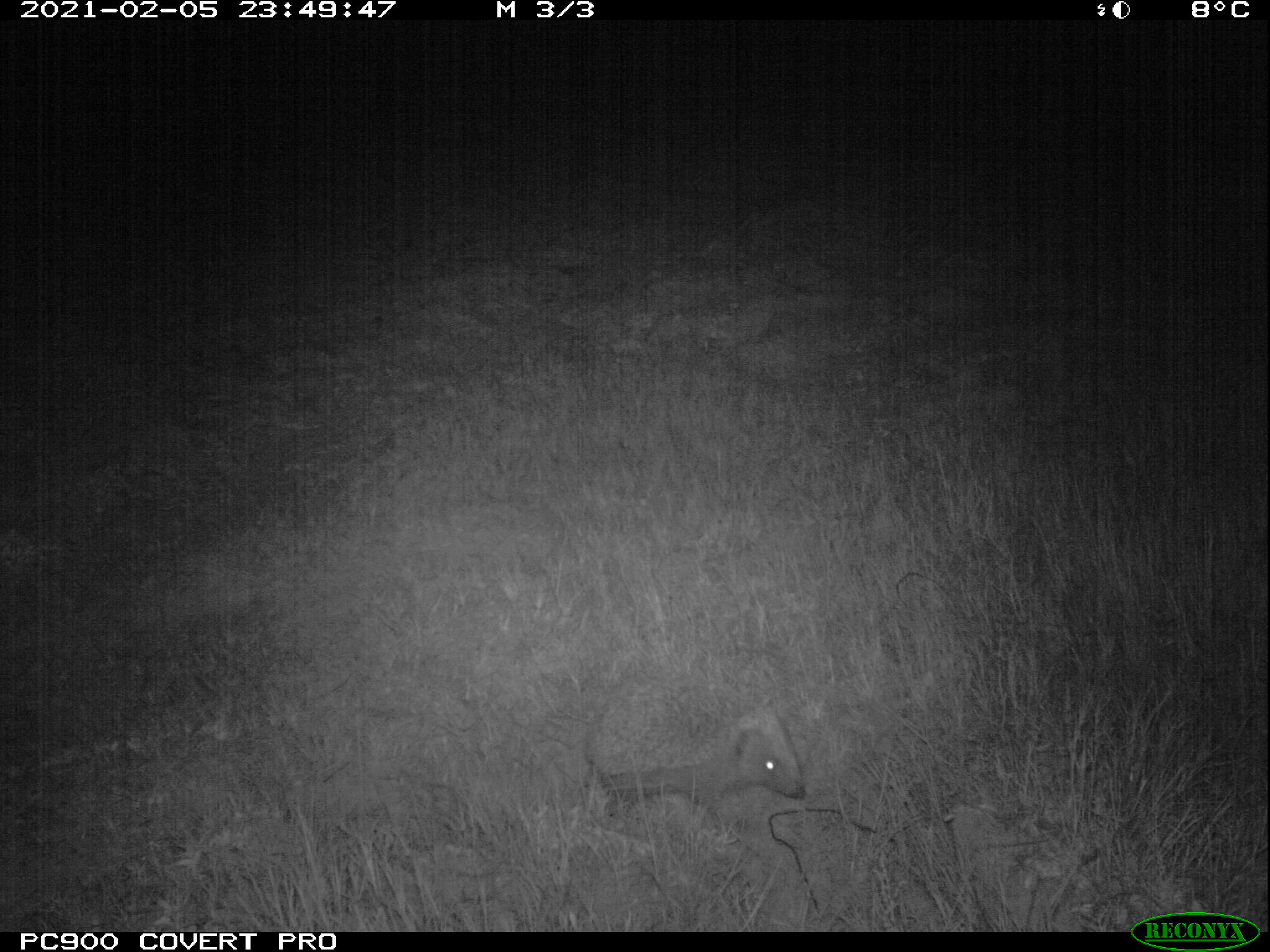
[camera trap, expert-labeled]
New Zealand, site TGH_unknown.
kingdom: Animalia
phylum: Chordata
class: Mammalia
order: Eulipotyphla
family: Erinaceidae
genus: Erinaceus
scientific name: Erinaceus europaeus europaeus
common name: european hedgehog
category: hedgehog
Hedgehog (european hedgehog) (Erinaceus europaeus europaeus).